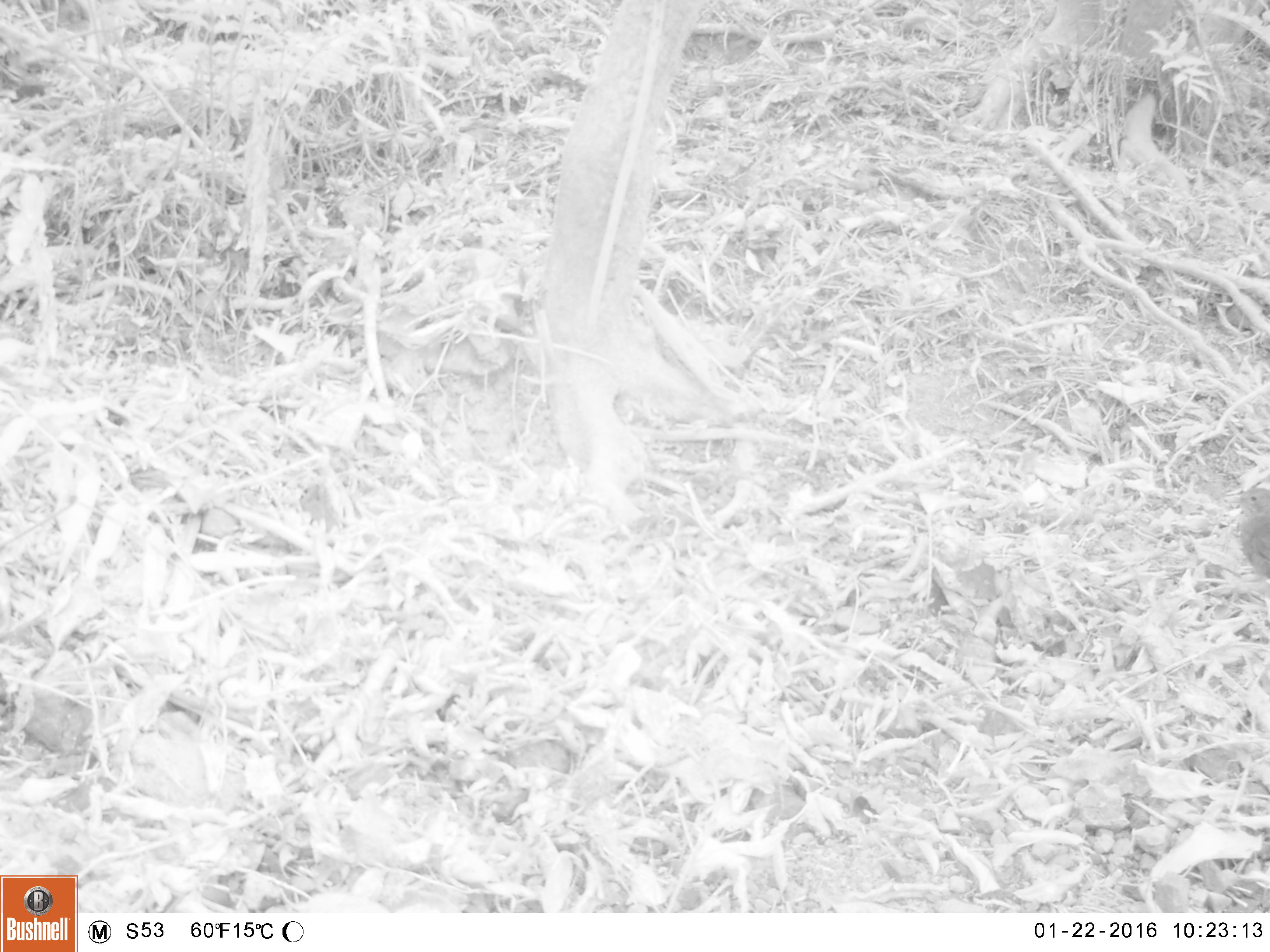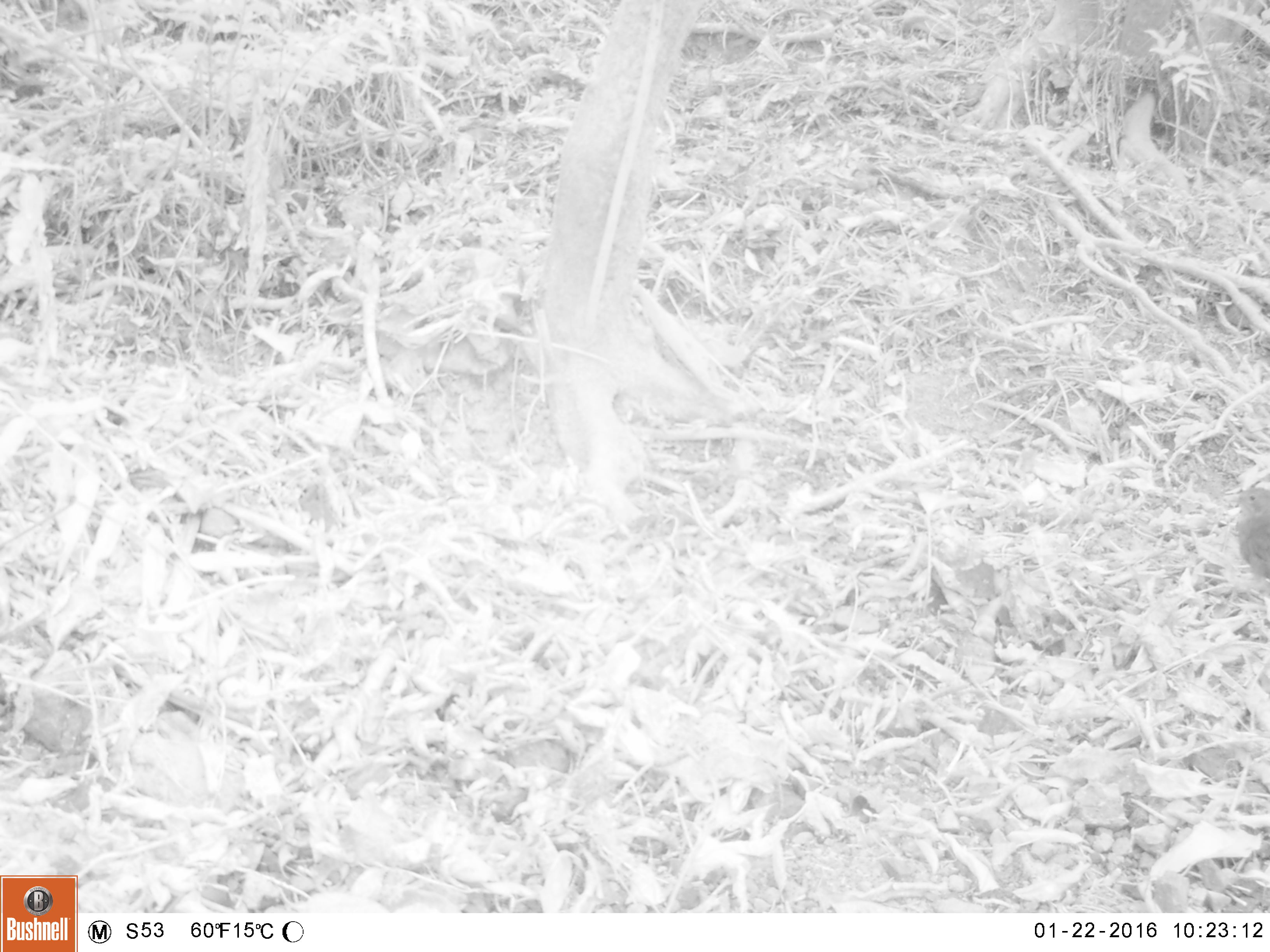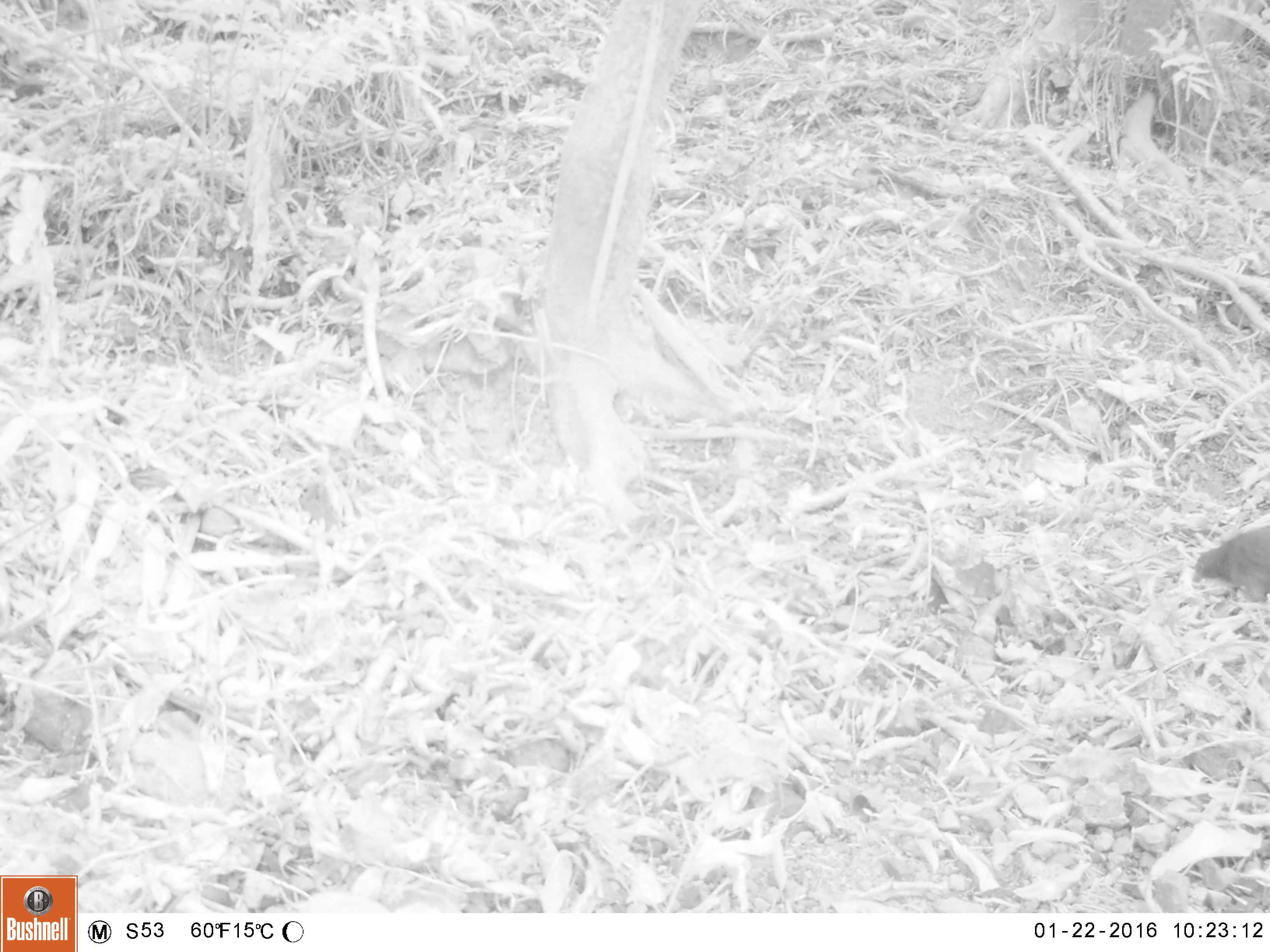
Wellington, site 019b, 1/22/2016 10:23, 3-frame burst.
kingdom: Animalia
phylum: Chordata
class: Aves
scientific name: Aves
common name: bird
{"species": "bird (Aves)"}